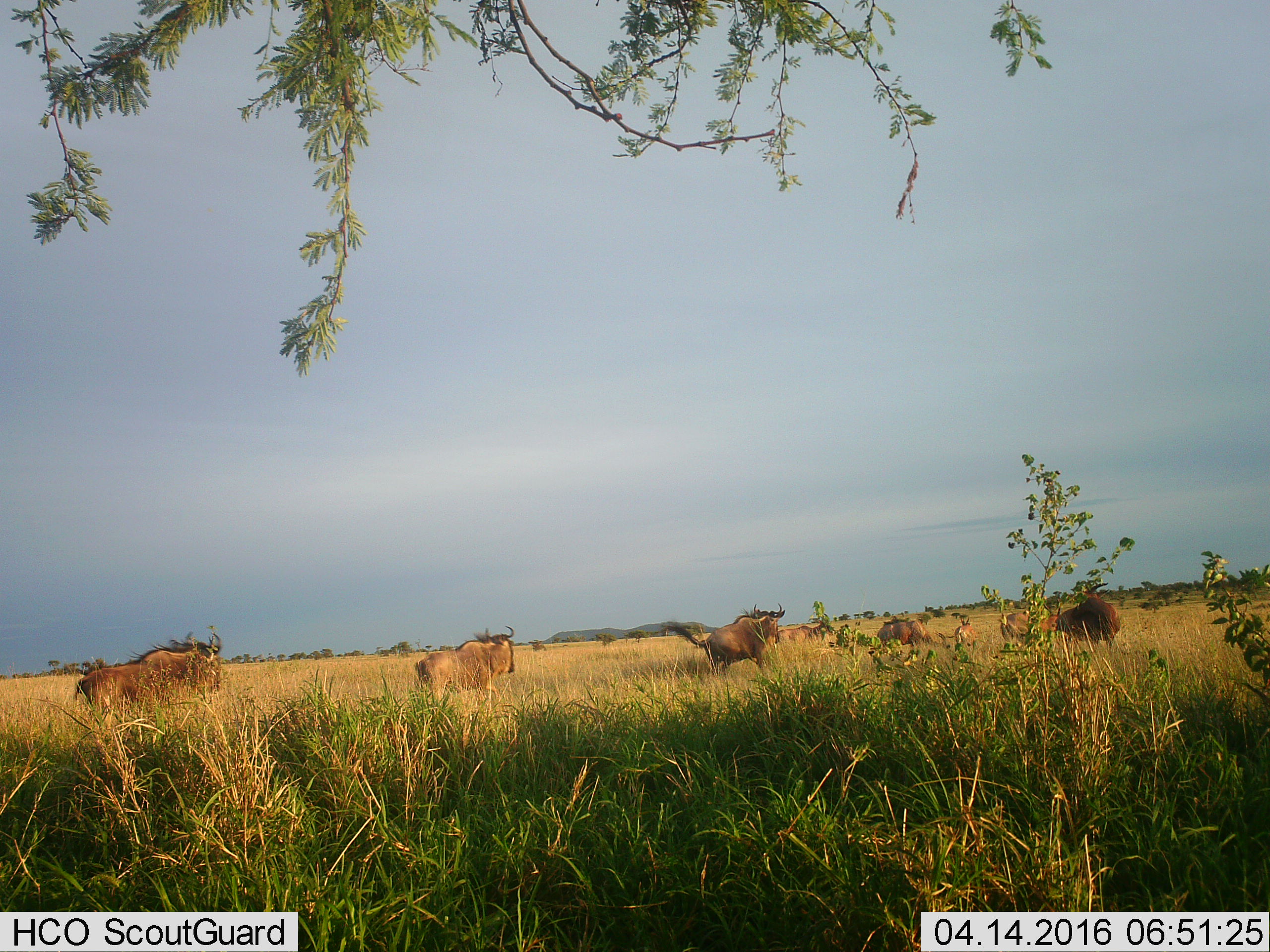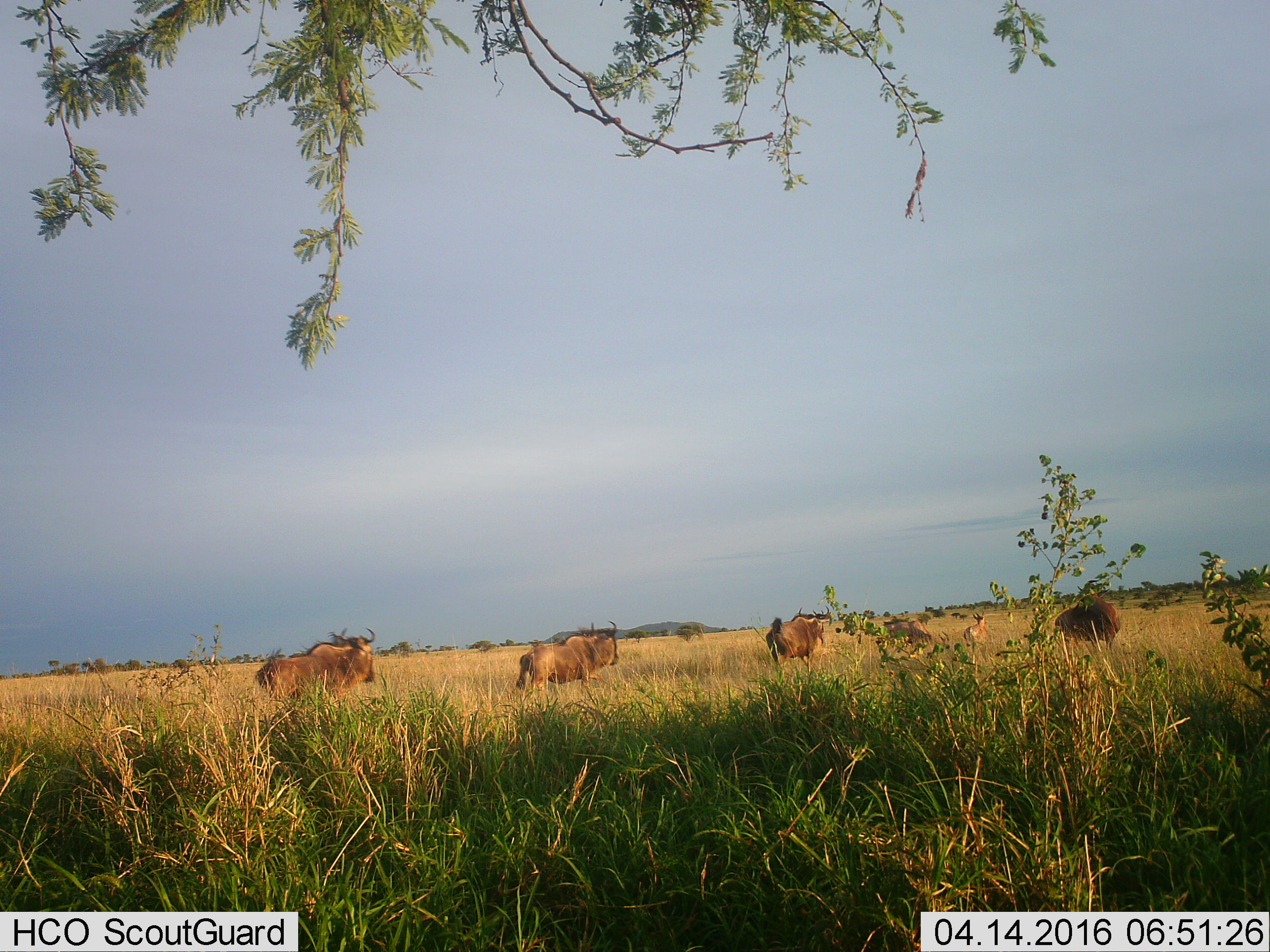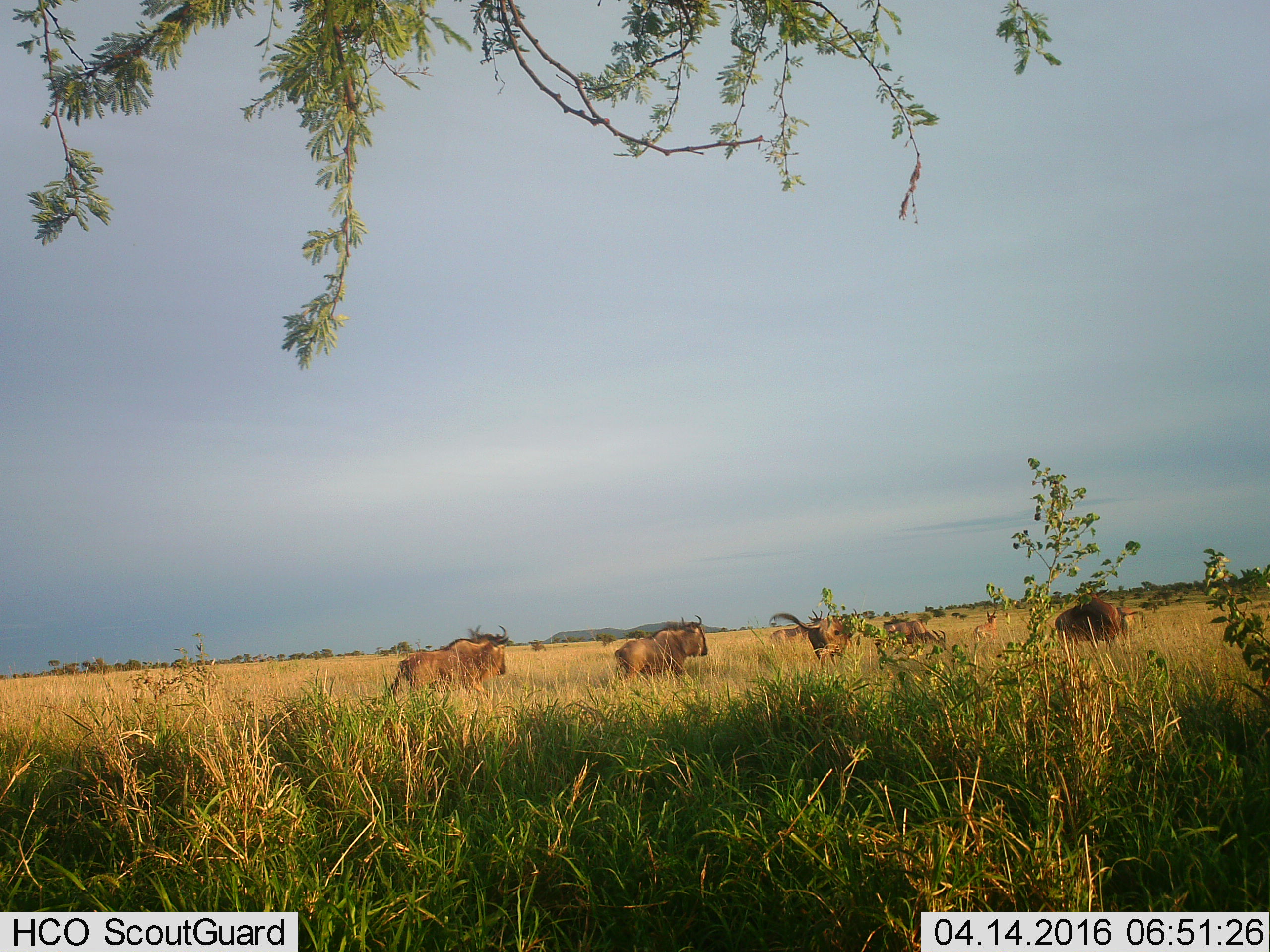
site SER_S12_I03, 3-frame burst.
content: unidentified animal